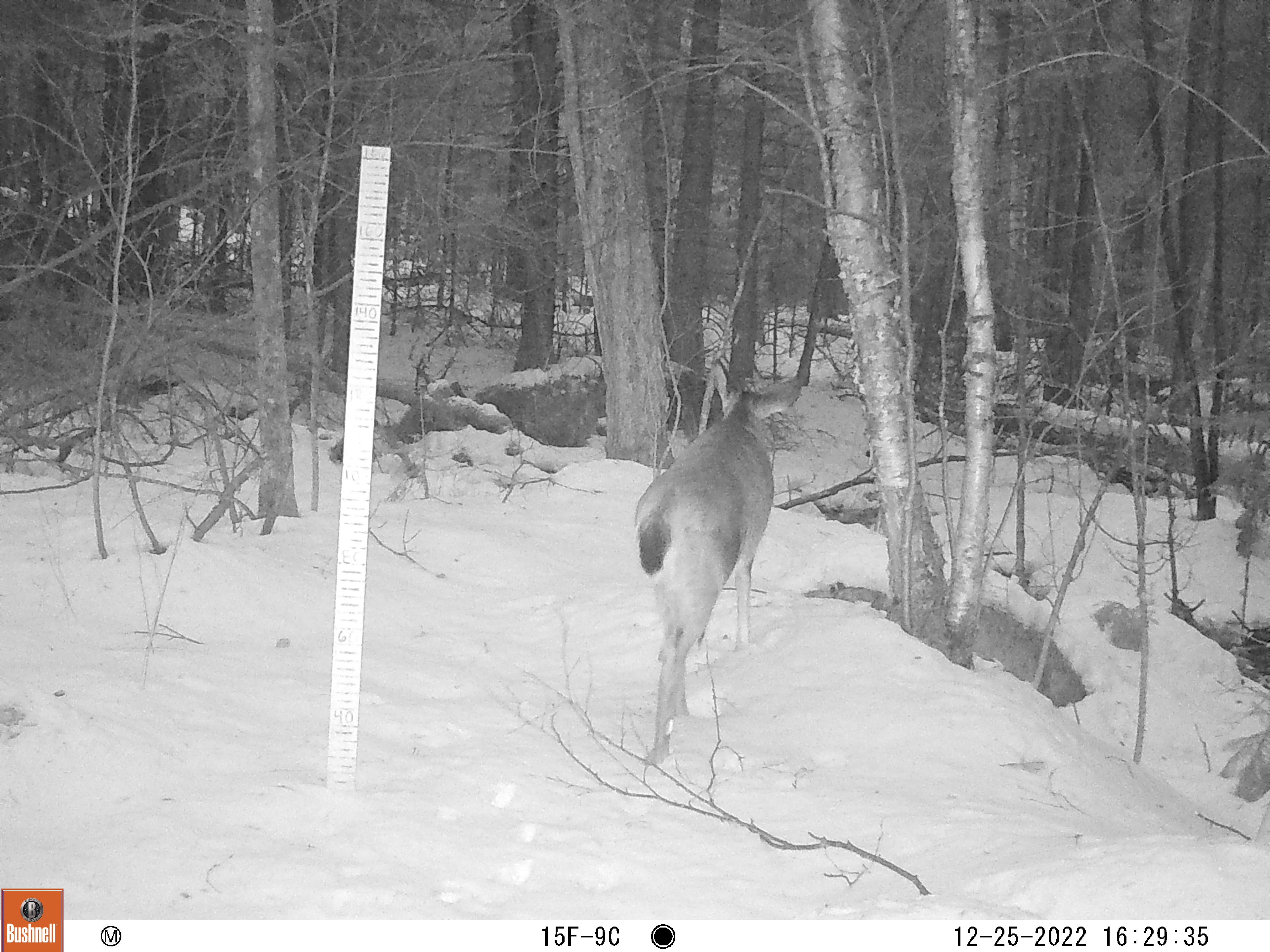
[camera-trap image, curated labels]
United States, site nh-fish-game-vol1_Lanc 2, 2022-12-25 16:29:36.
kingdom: Animalia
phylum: Chordata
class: Mammalia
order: Artiodactyla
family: Cervidae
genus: Odocoileus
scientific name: Odocoileus virginianus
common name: white-tailed deer